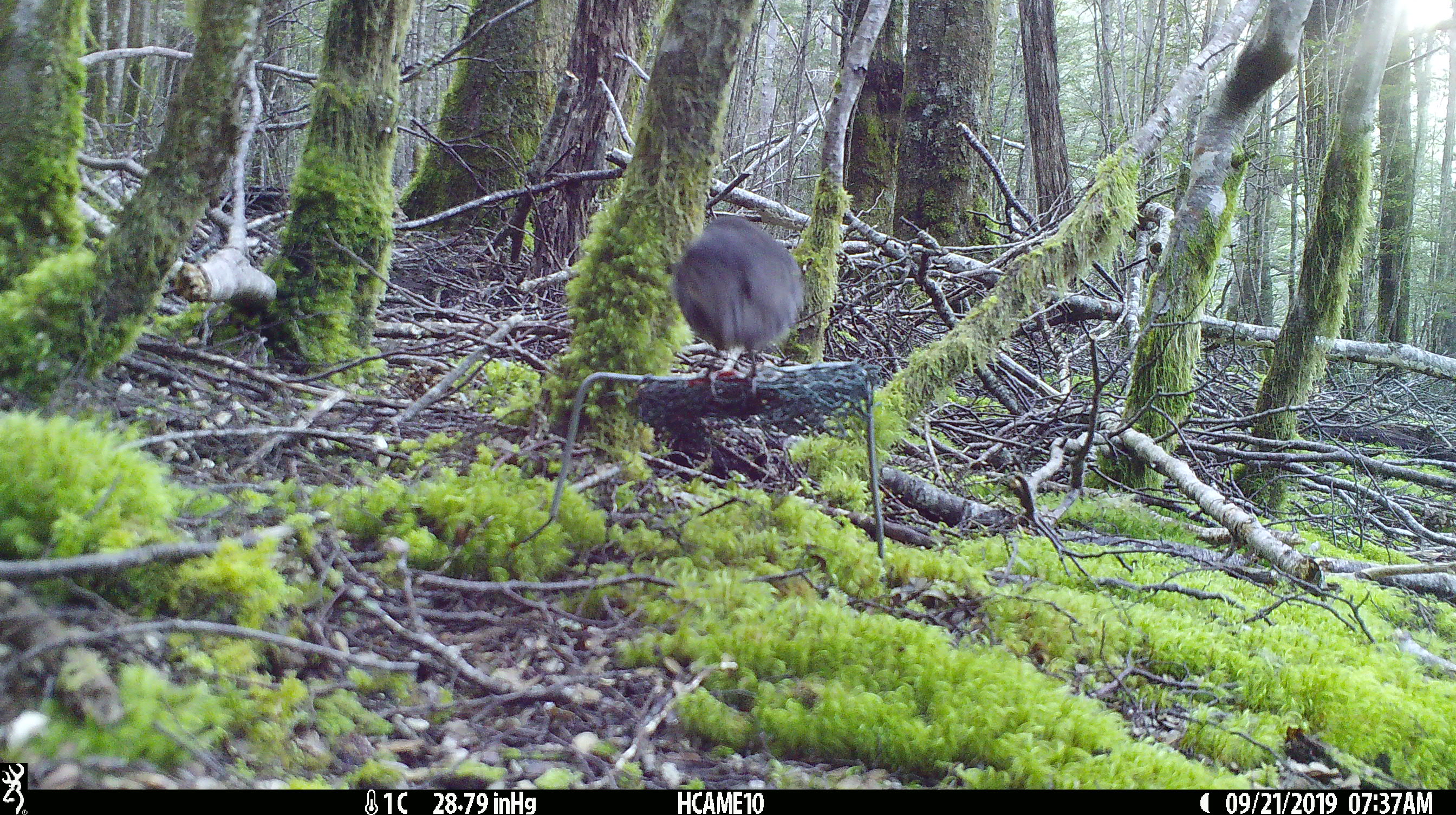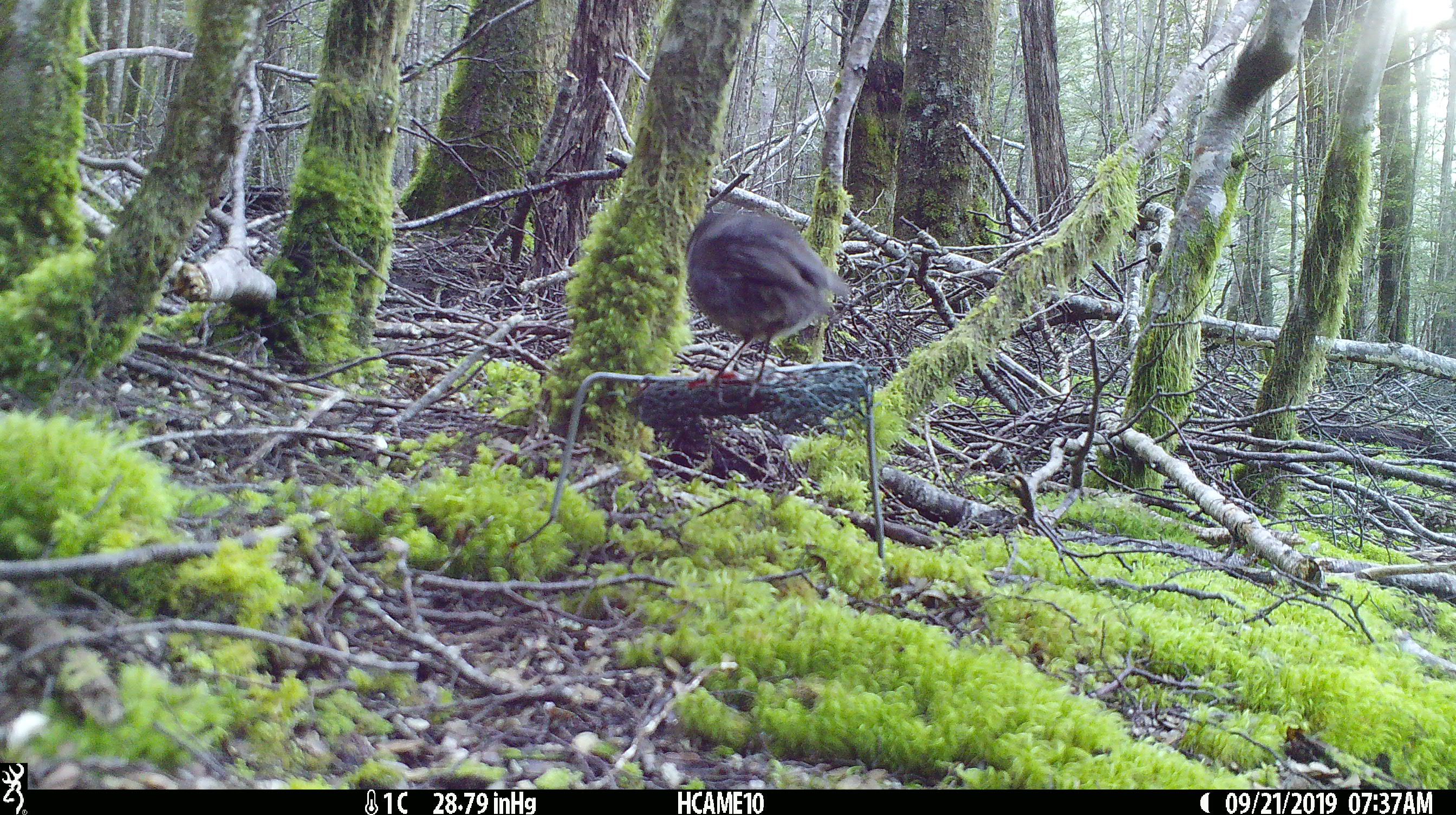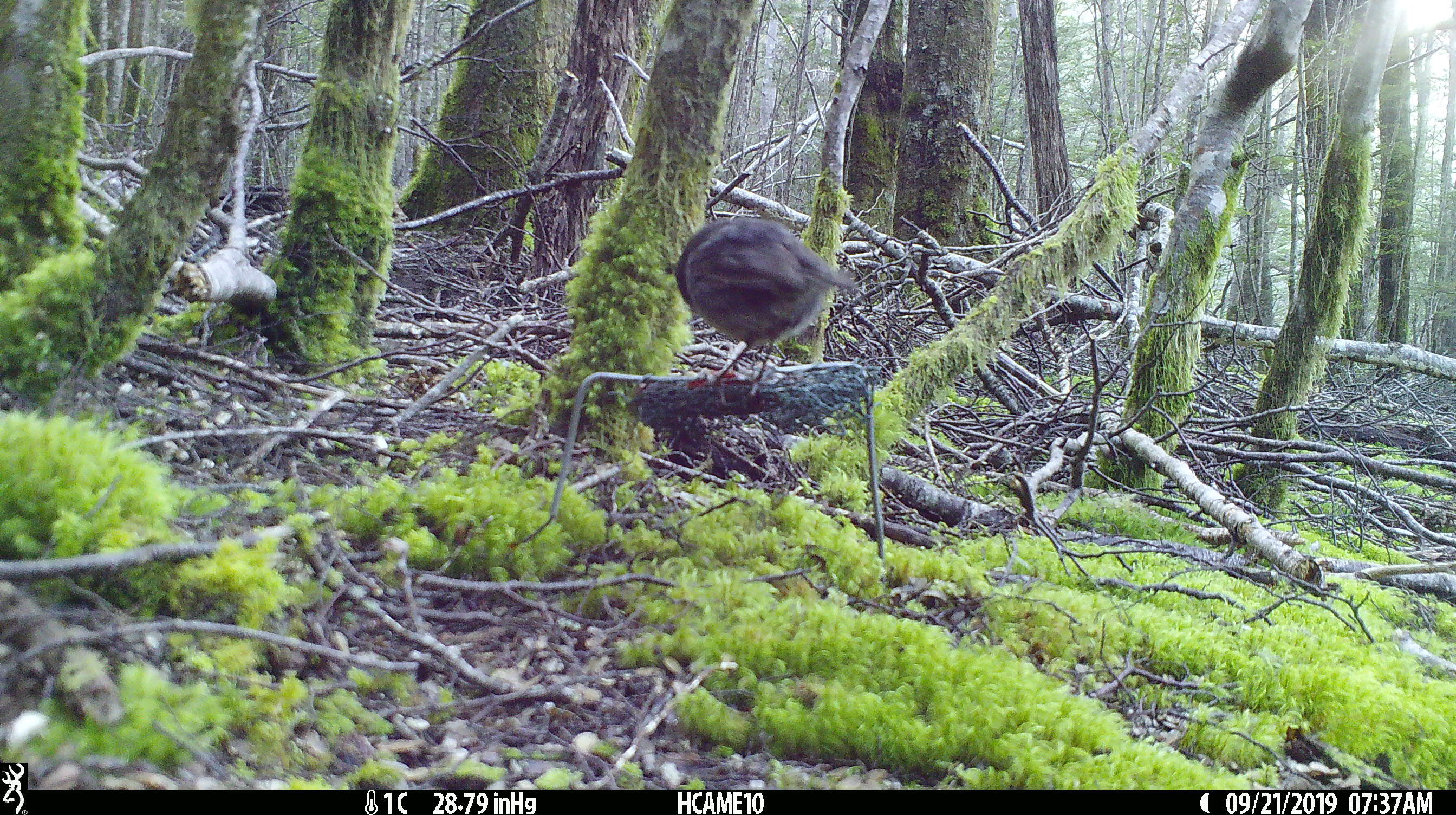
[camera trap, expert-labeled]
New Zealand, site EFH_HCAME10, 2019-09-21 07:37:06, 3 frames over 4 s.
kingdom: Animalia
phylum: Chordata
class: Aves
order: Passeriformes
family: Petroicidae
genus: Petroica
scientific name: Petroica australis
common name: new zealand robin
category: robin